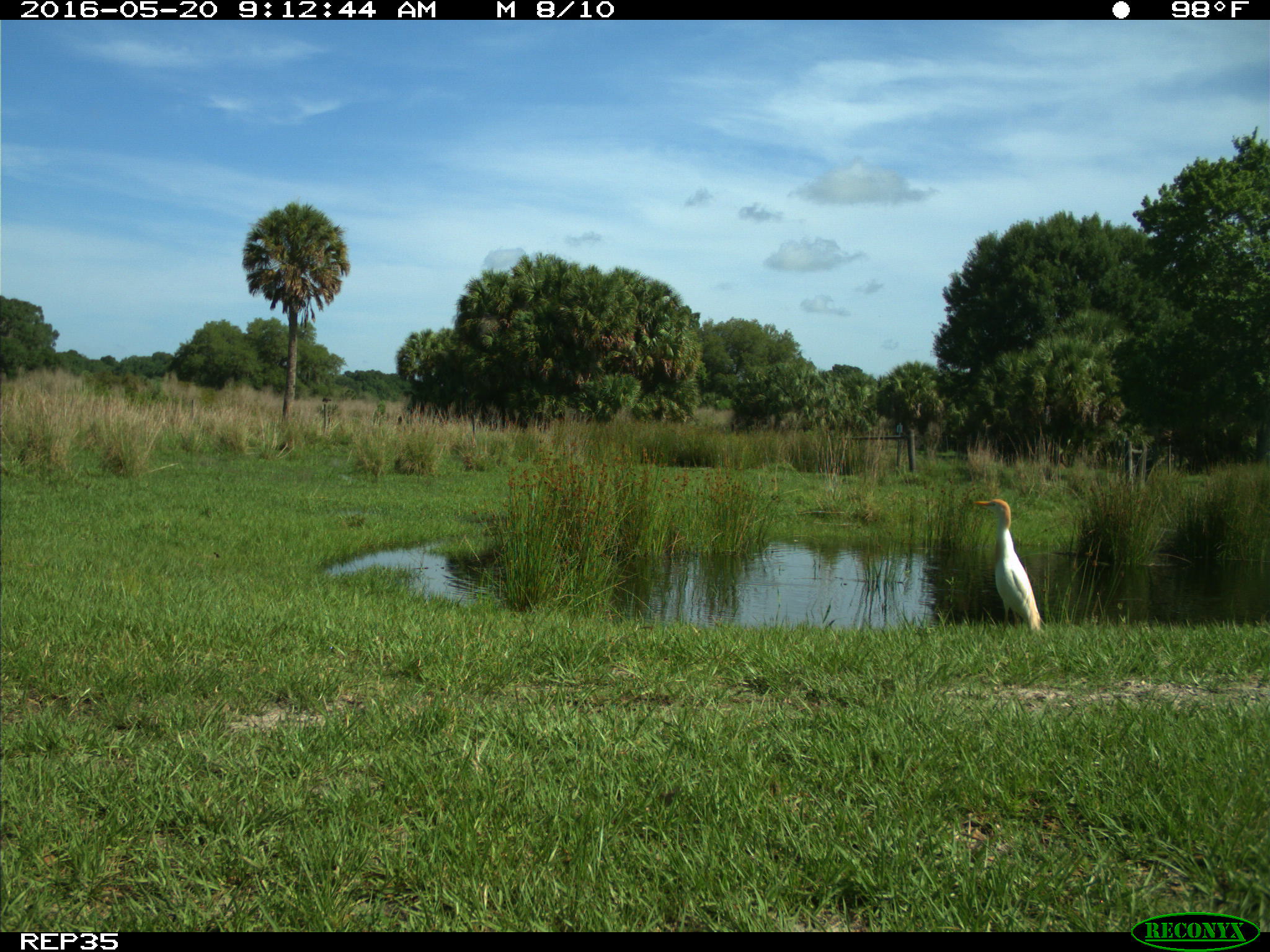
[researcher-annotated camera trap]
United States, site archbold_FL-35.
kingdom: Animalia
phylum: Chordata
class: Aves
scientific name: Aves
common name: birds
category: unidentified bird